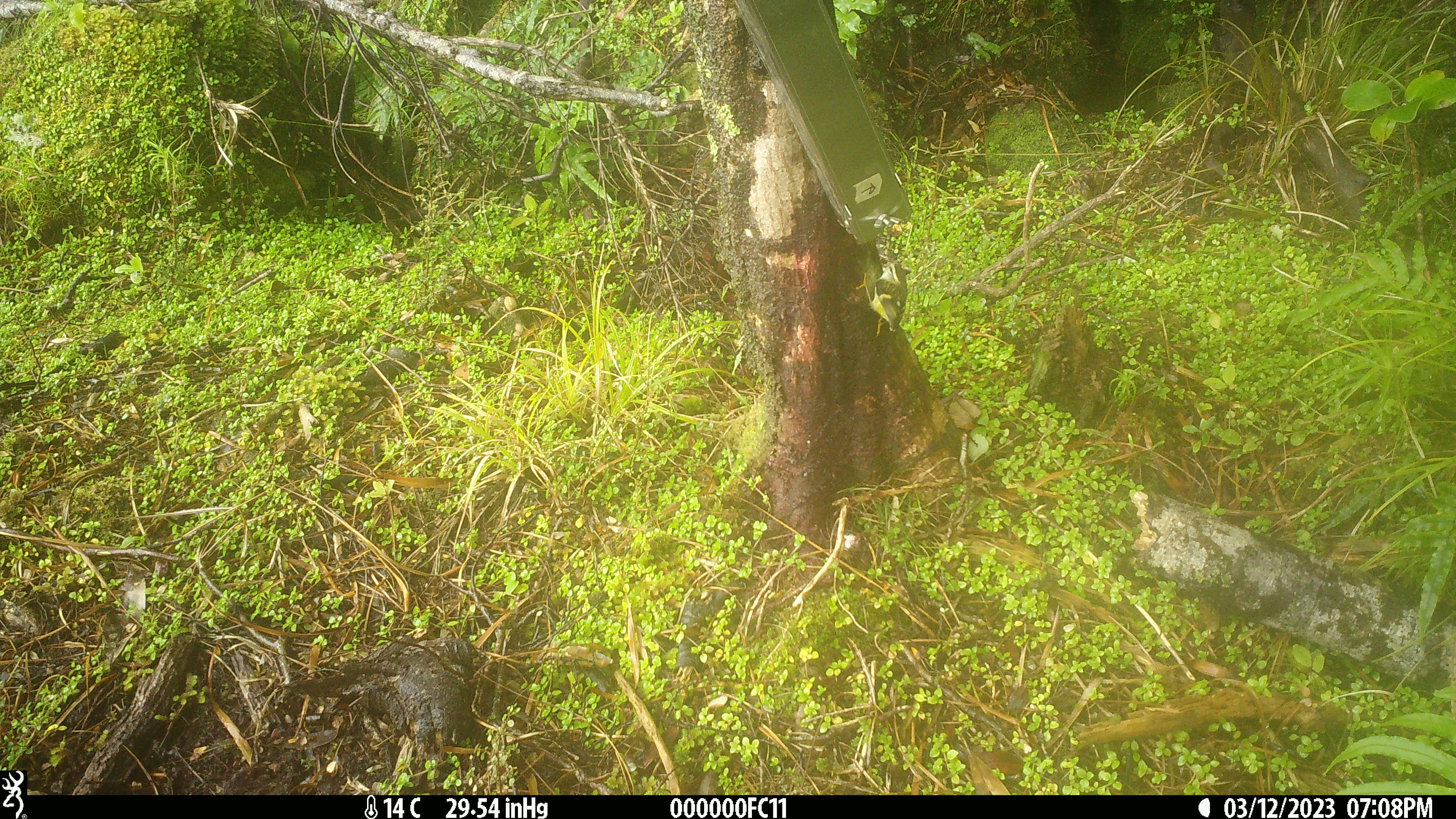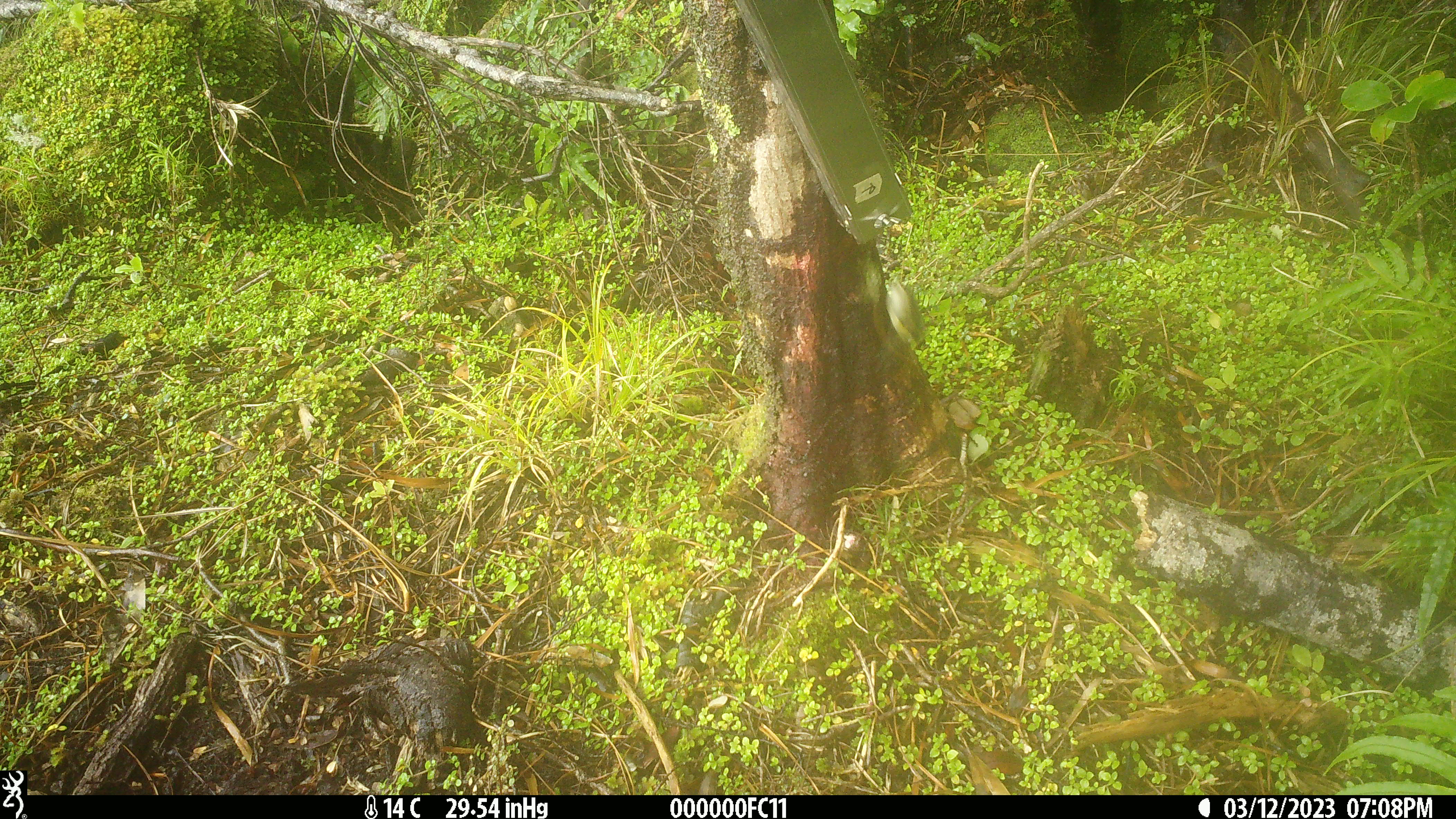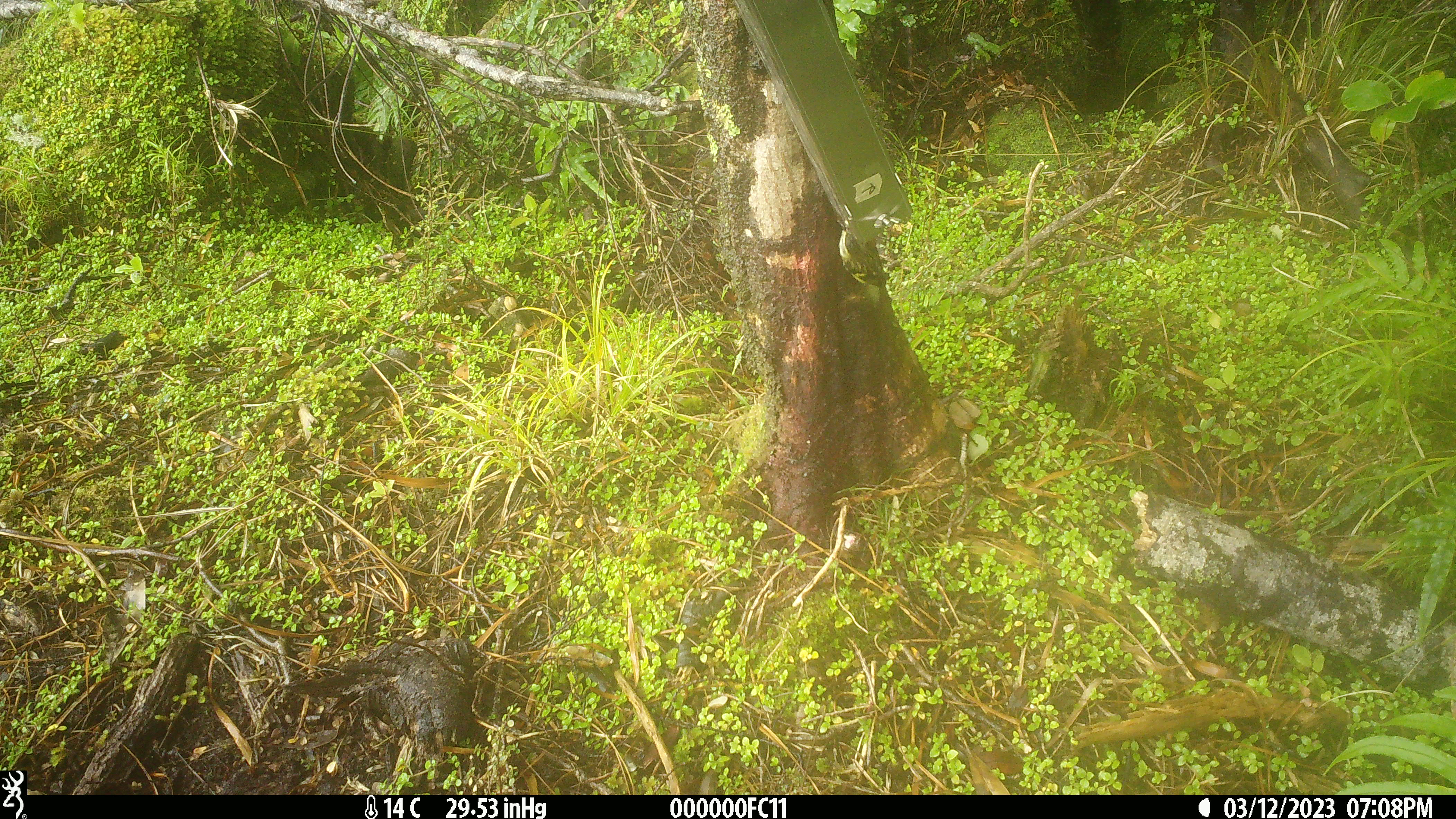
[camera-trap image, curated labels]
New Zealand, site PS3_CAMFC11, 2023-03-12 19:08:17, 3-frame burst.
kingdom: Animalia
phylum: Chordata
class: Aves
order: Passeriformes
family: Acanthisittidae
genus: Acanthisitta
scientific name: Acanthisitta chloris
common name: rifleman